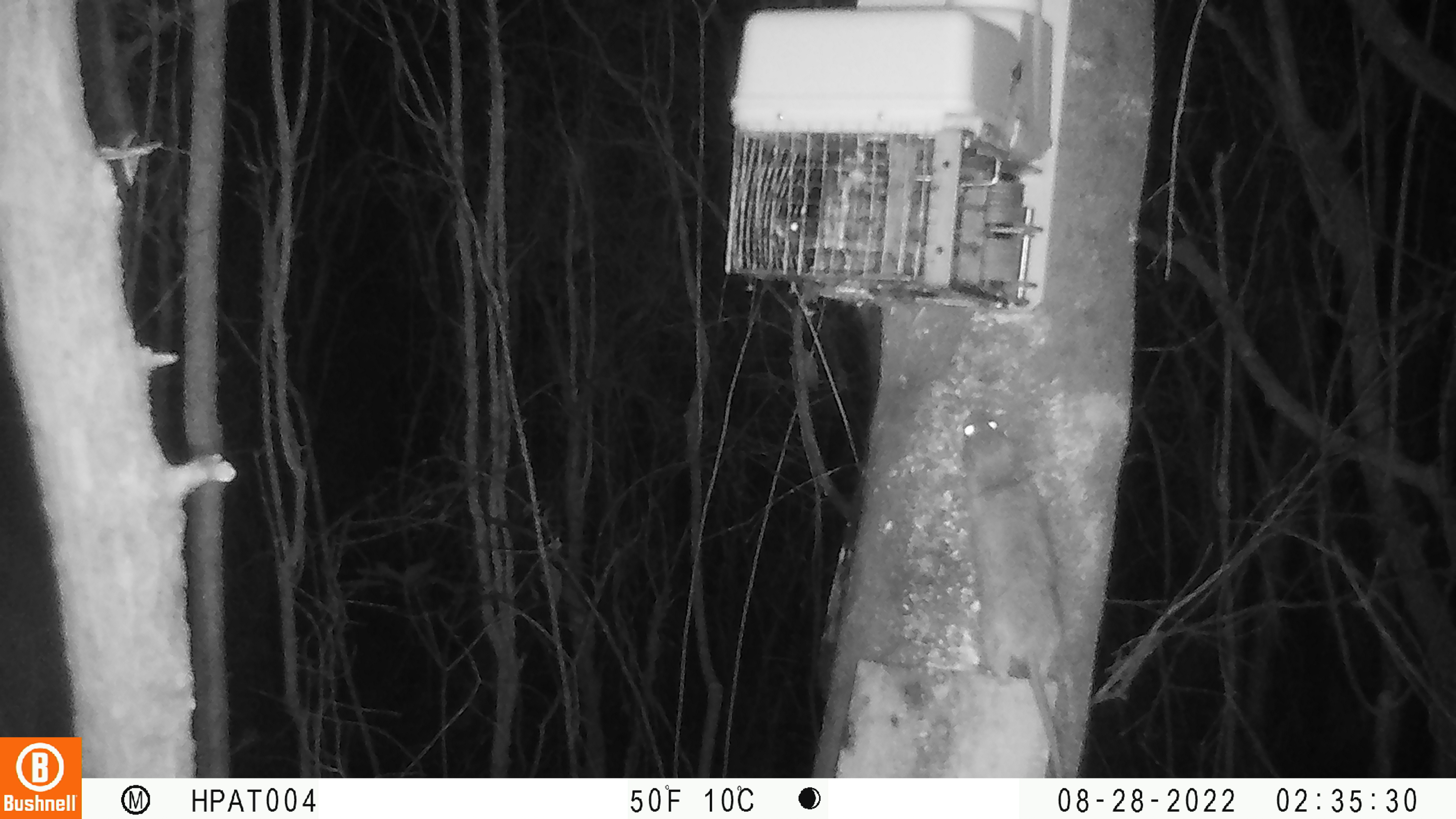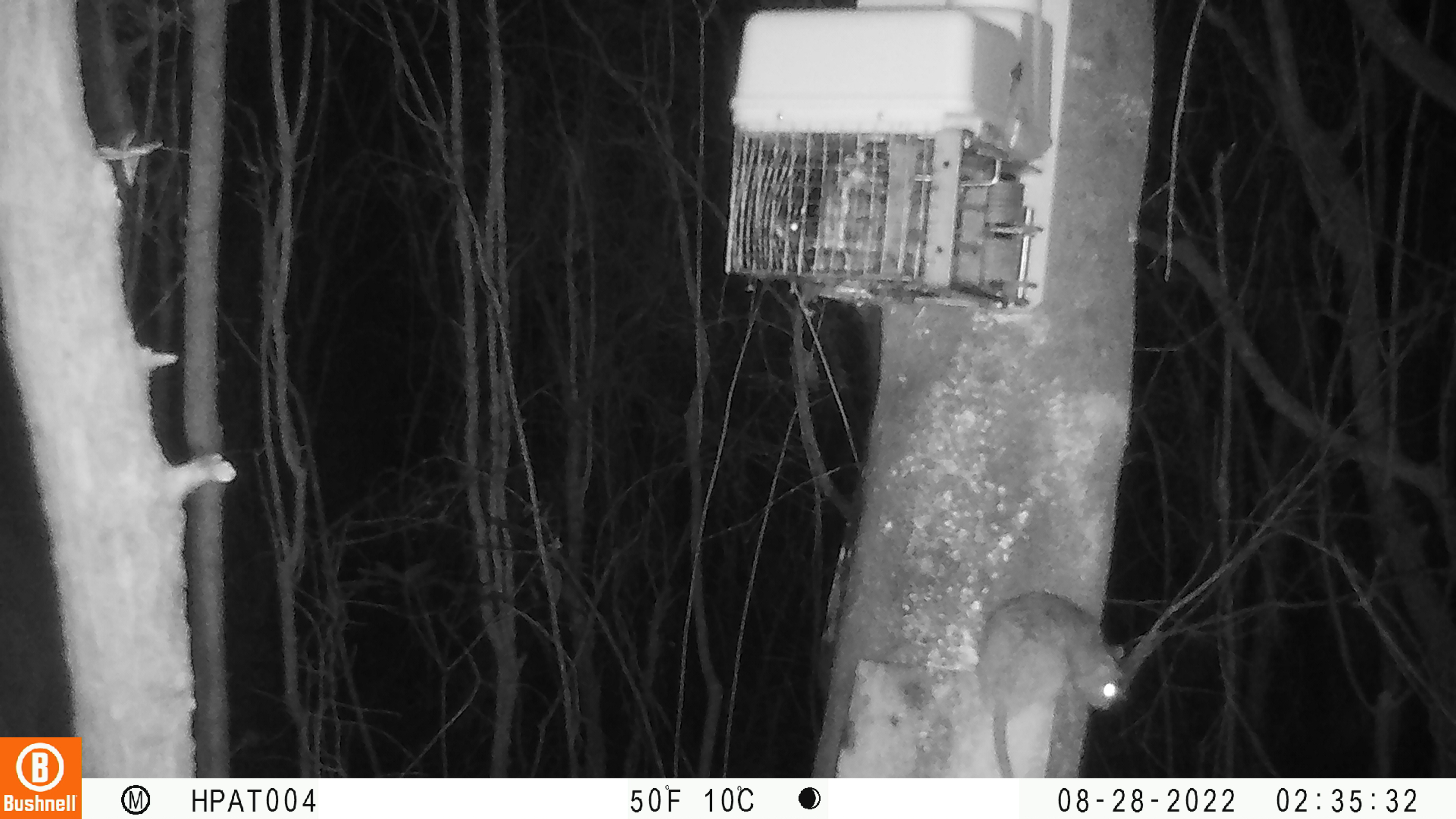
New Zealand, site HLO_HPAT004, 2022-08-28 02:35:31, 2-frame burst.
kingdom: Animalia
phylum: Chordata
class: Mammalia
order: Rodentia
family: Muridae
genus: Rattus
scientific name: Rattus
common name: rat